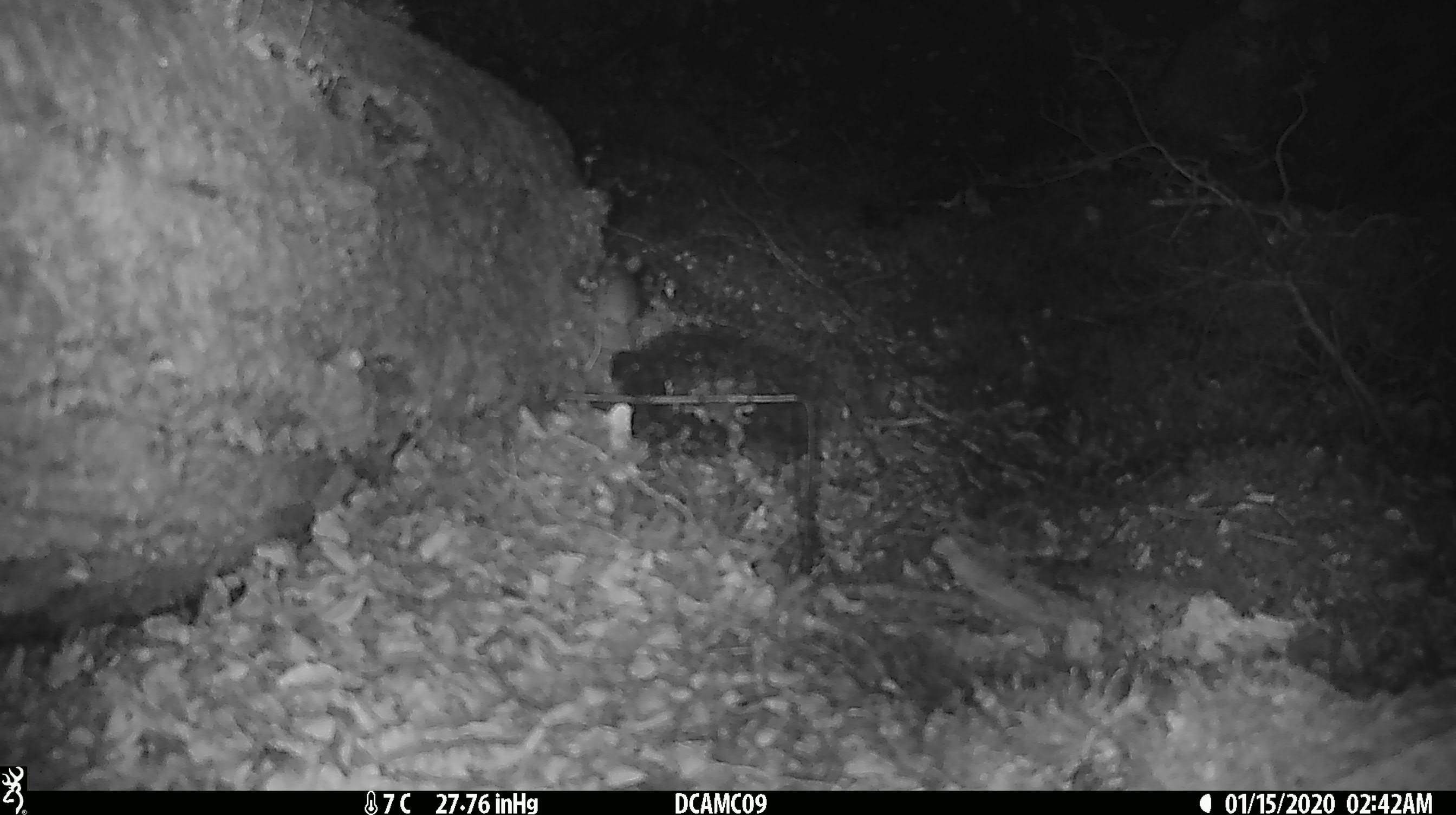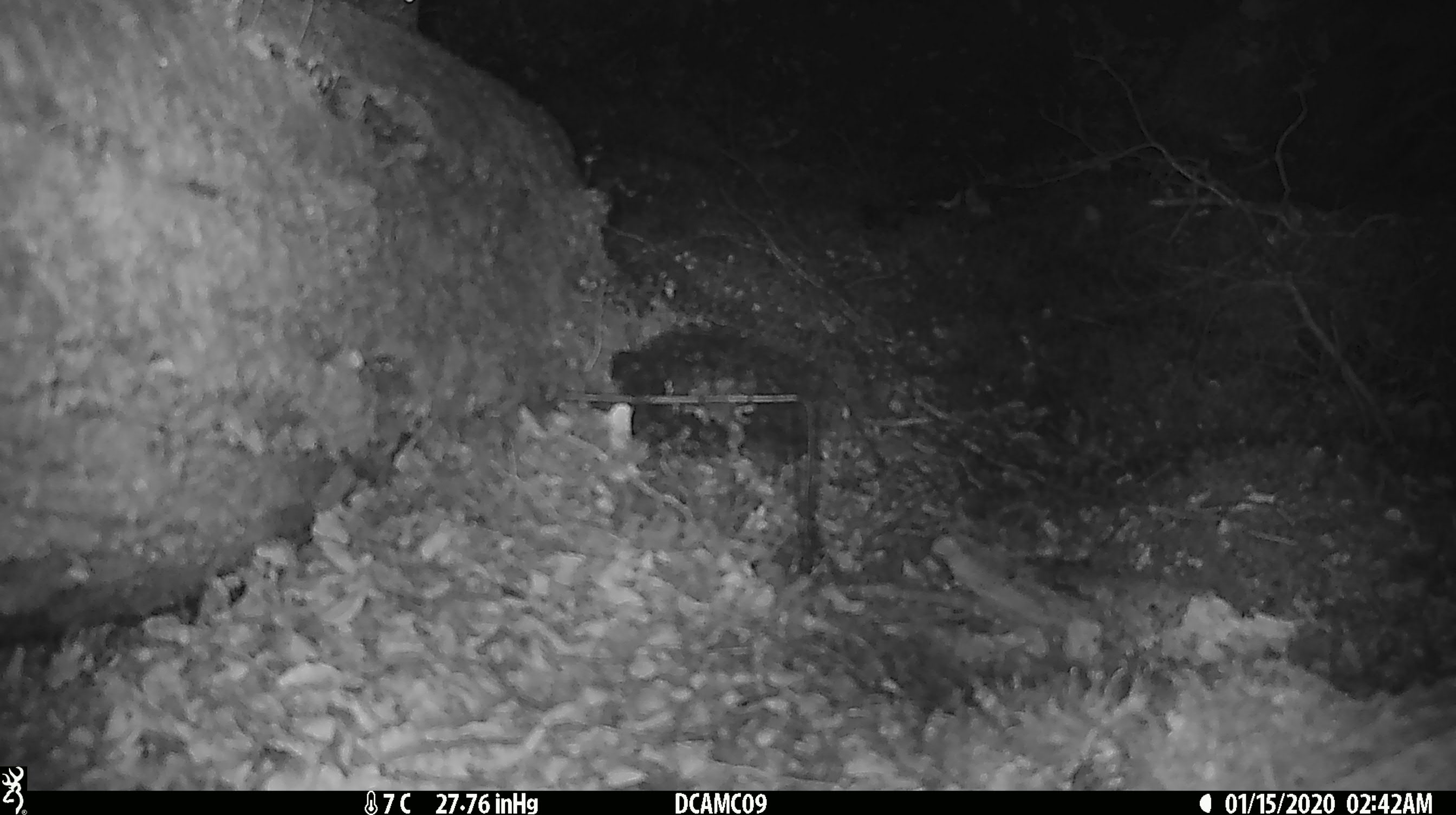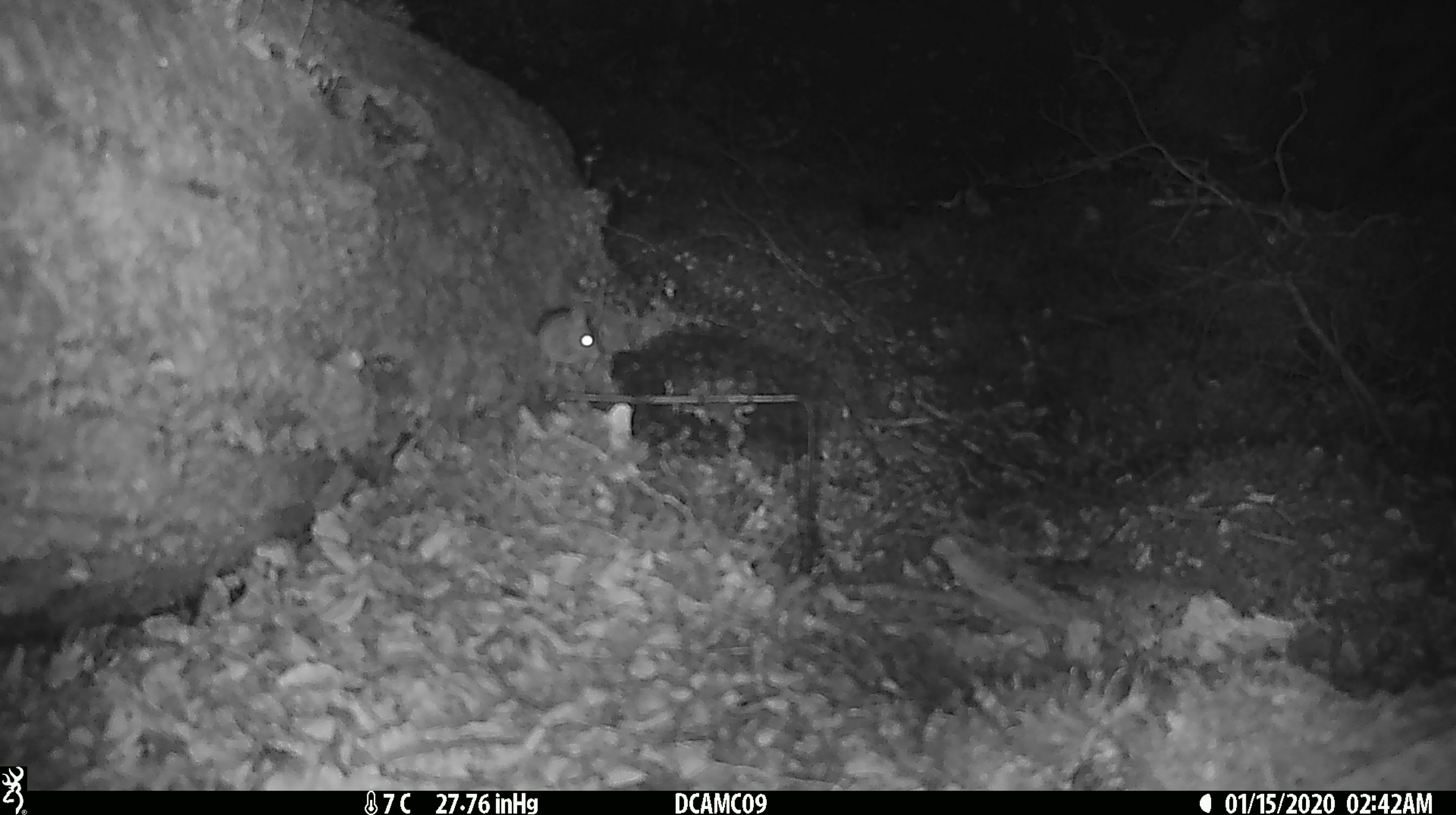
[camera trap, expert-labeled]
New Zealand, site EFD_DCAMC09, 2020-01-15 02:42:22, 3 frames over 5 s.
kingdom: Animalia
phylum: Chordata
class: Mammalia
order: Rodentia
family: Muridae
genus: Mus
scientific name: Mus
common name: mouse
Mouse (Mus).